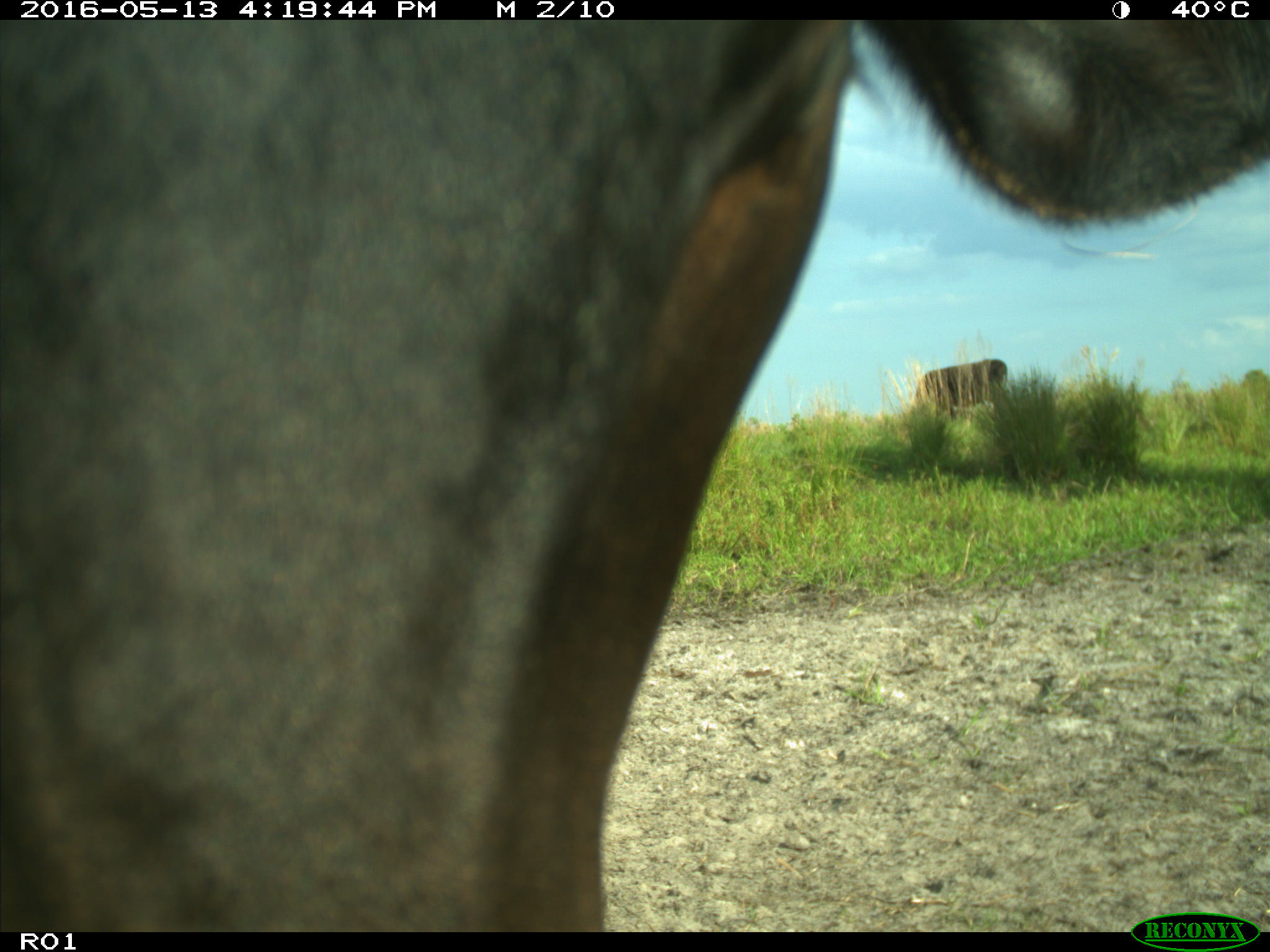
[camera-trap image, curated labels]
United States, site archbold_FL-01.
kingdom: Animalia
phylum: Chordata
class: Mammalia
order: Artiodactyla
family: Bovidae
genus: Bos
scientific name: Bos taurus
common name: domestic cow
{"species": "Bos taurus (domestic cow)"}